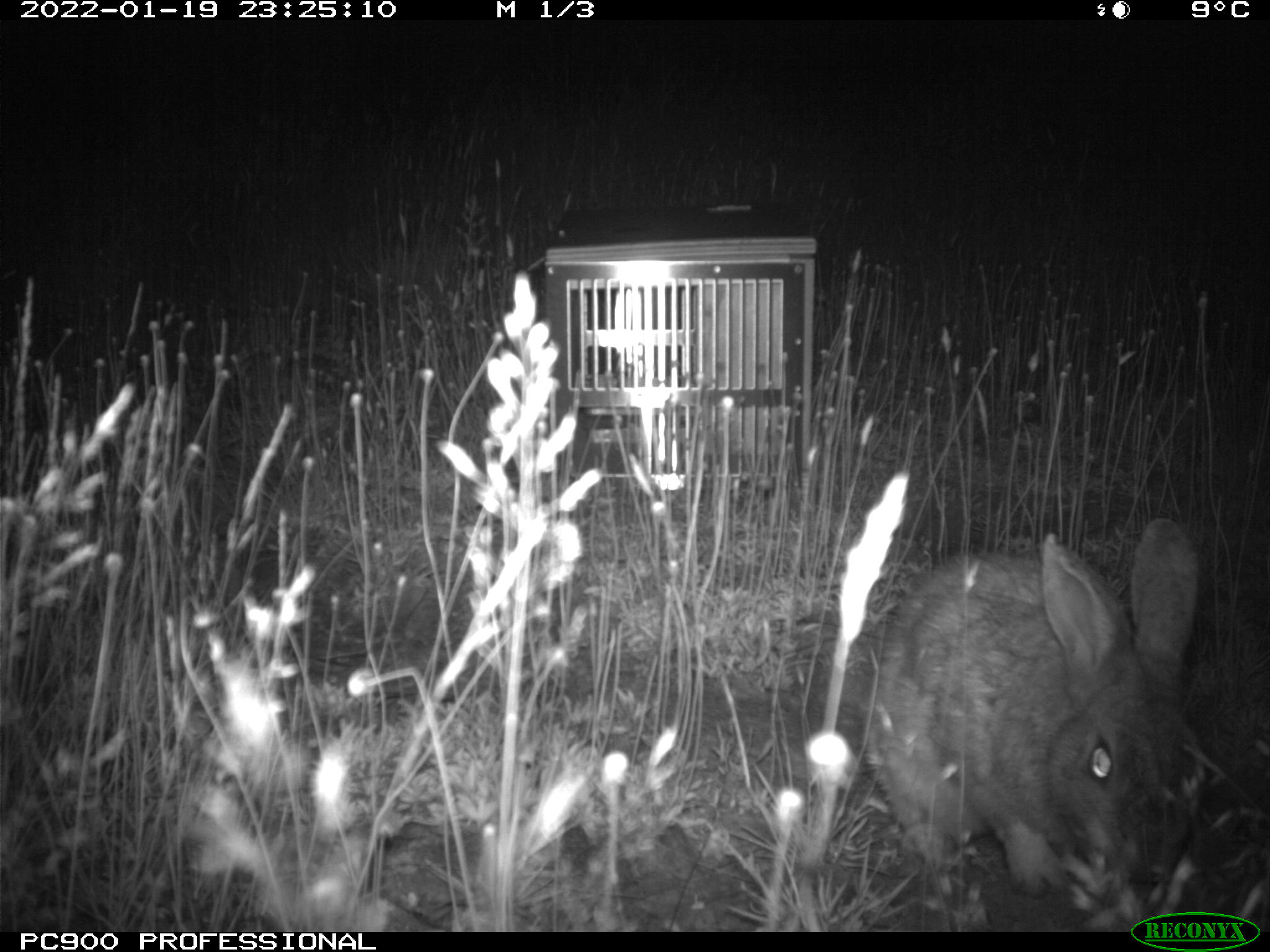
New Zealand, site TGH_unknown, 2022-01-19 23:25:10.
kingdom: Animalia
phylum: Chordata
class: Mammalia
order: Lagomorpha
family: Leporidae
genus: Oryctolagus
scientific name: Oryctolagus cuniculus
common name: european rabbit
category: rabbit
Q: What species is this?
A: Rabbit (european rabbit) (Oryctolagus cuniculus).